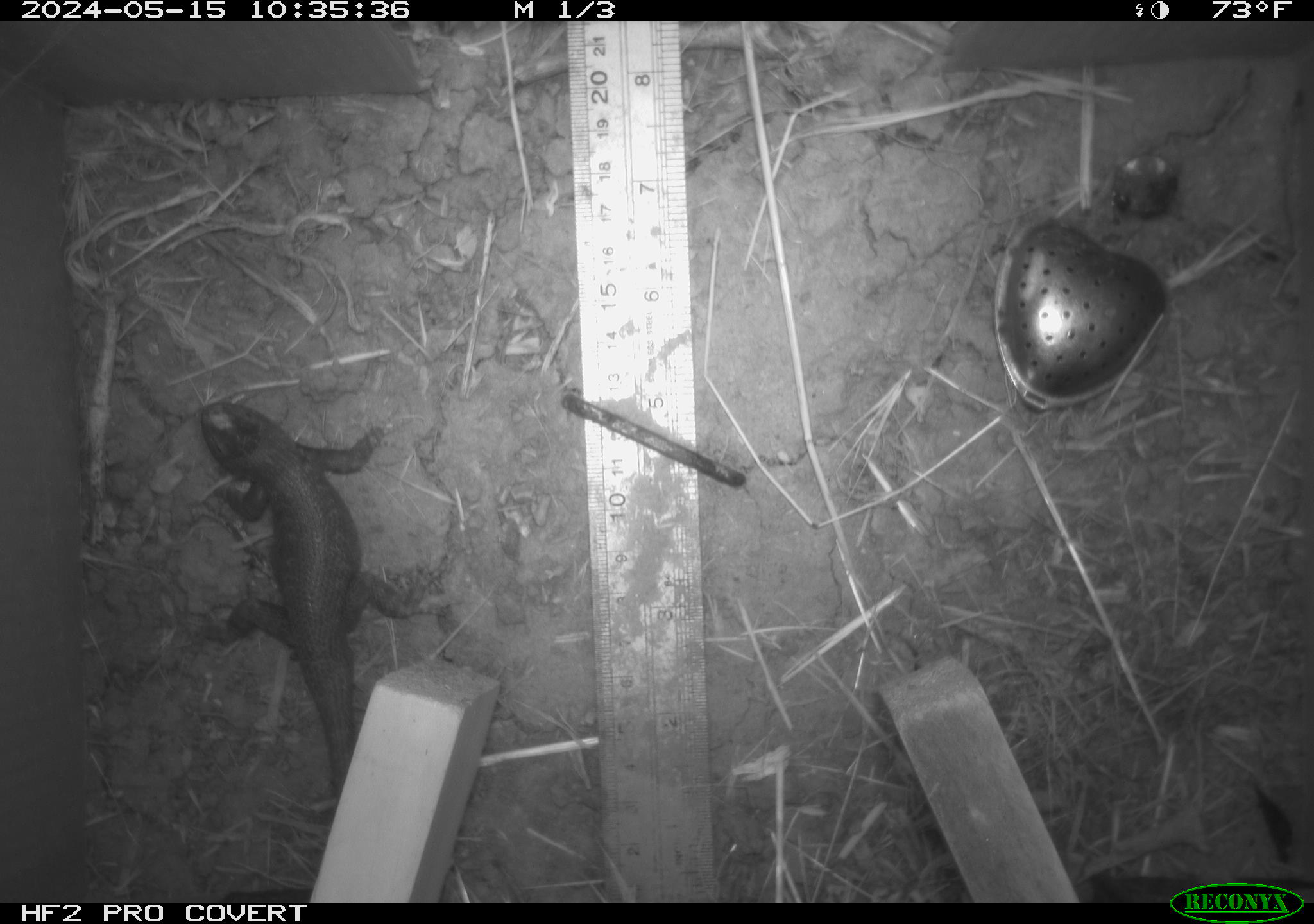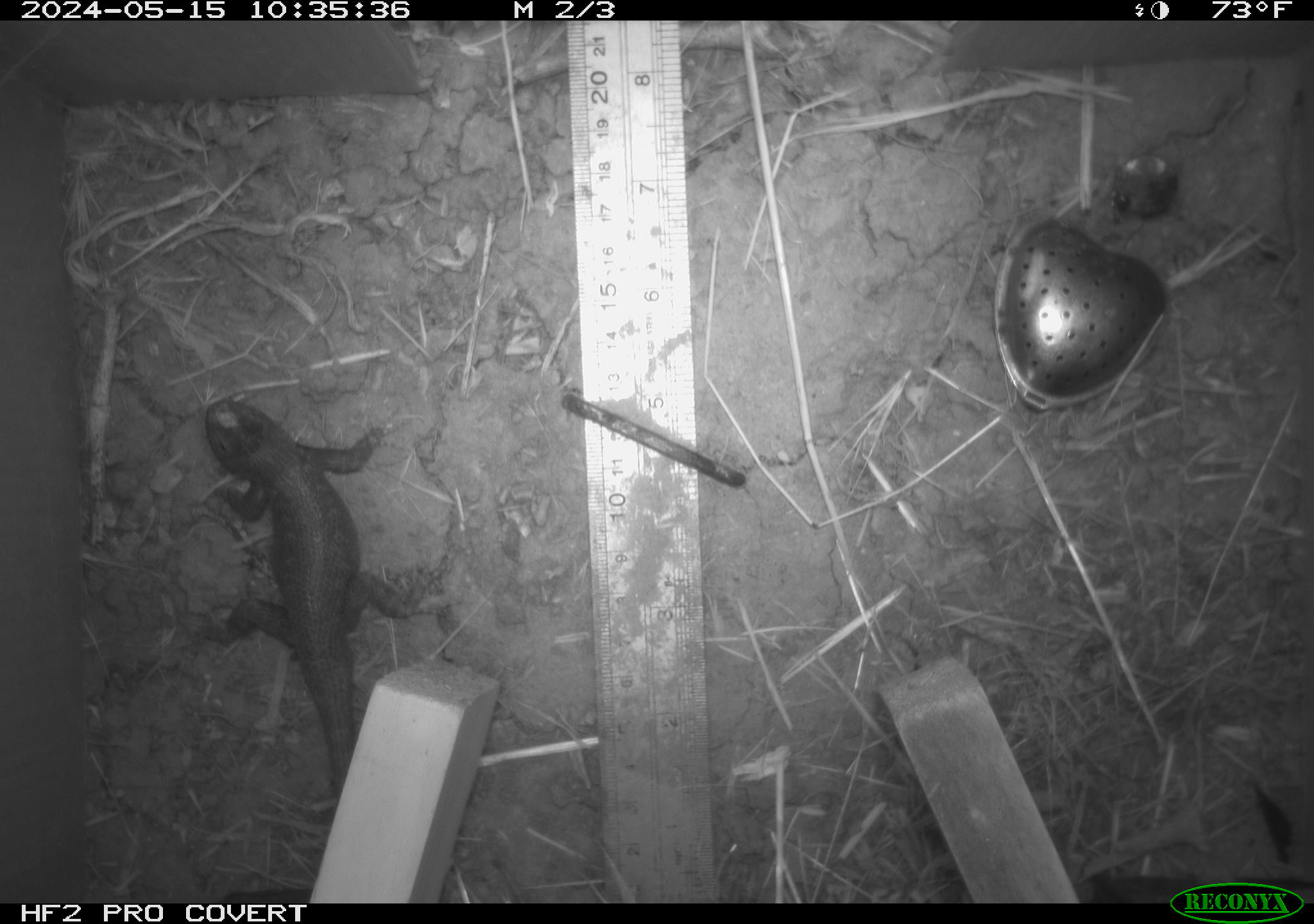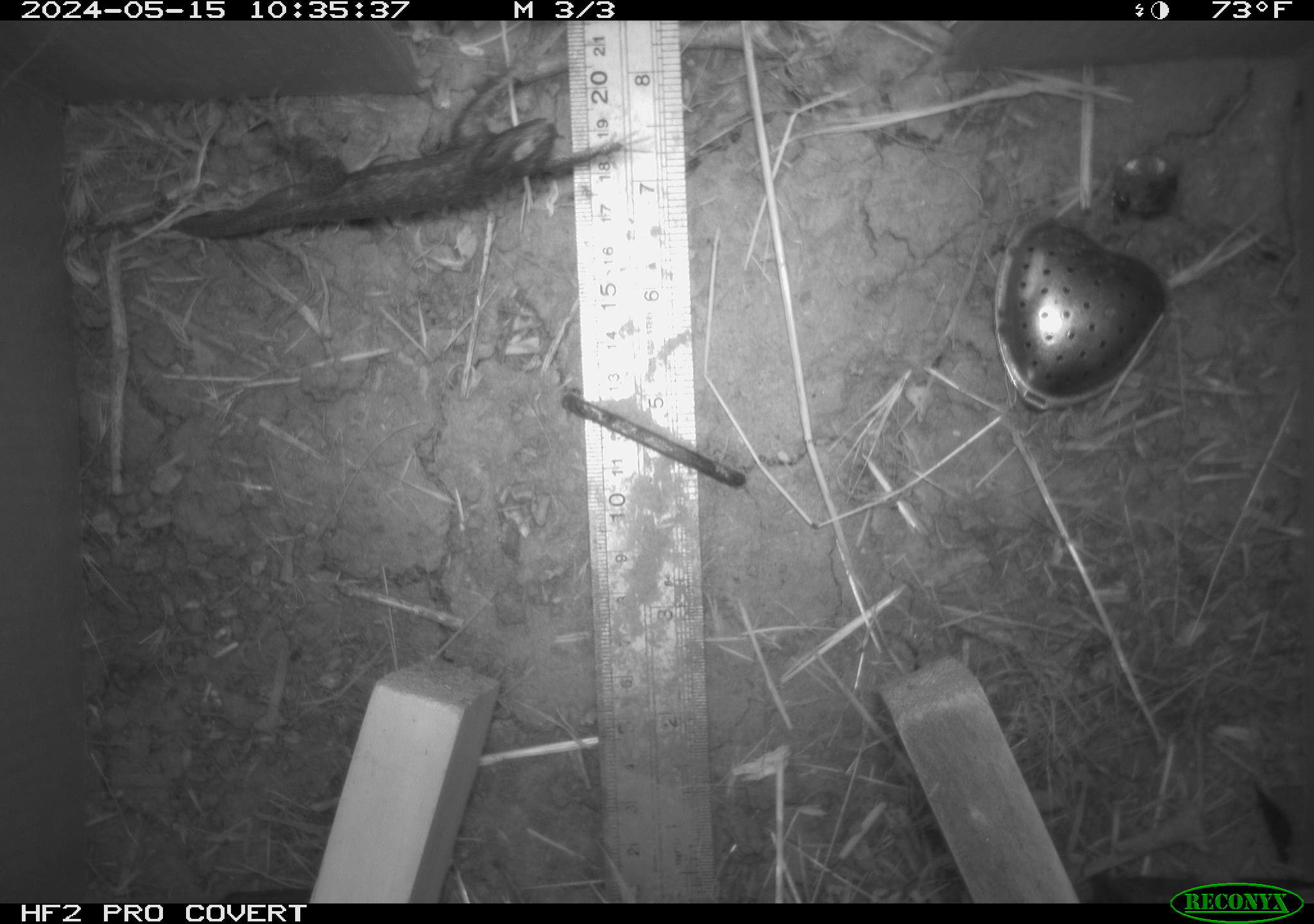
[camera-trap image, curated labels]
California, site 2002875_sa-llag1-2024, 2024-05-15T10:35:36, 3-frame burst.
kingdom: Animalia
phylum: Chordata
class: Reptilia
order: Squamata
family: Phrynosomatidae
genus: Sceloporus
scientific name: Sceloporus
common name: spiny lizards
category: sceloporus species